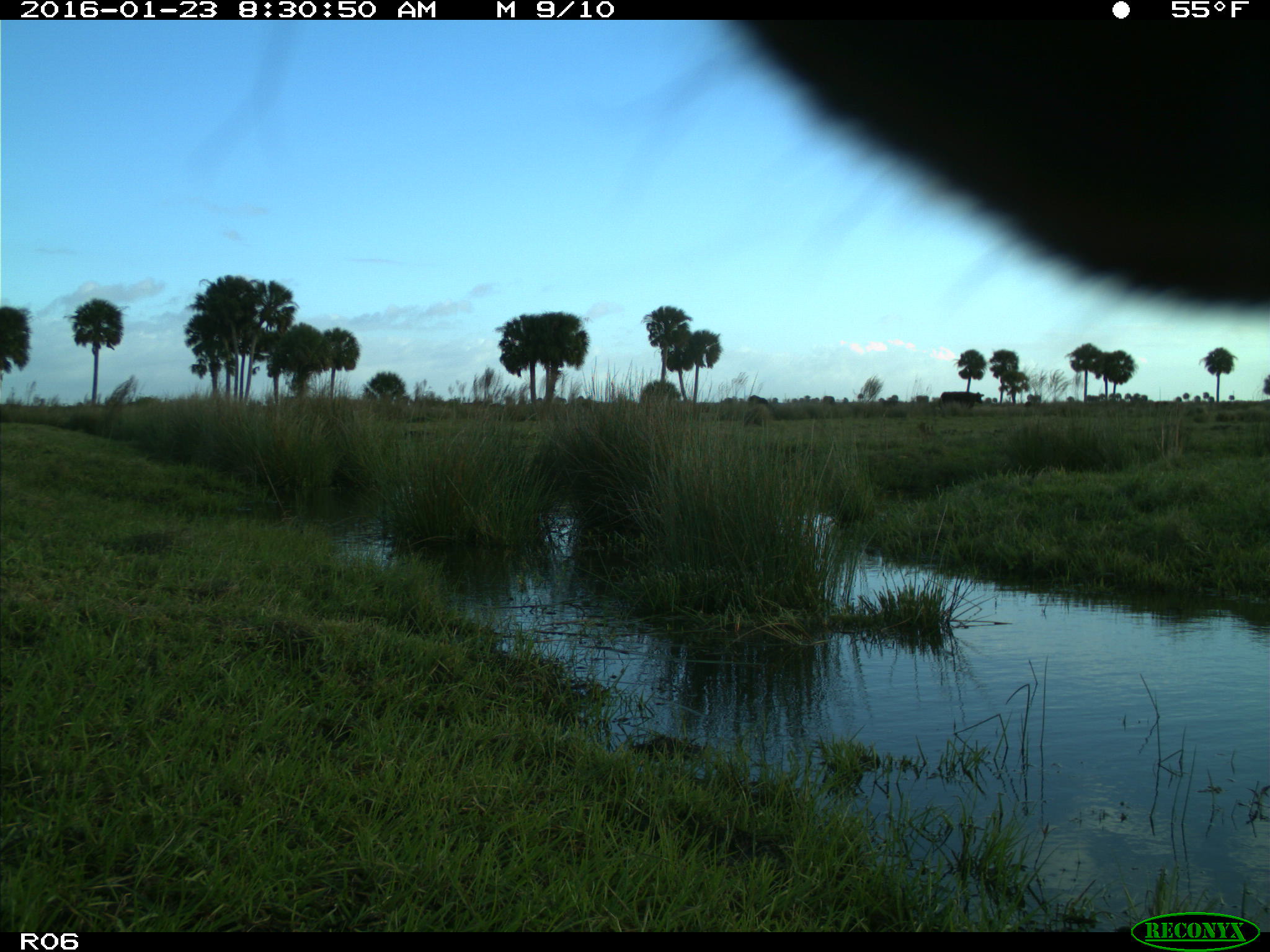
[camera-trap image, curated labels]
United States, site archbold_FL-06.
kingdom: Animalia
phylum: Chordata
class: Mammalia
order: Artiodactyla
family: Bovidae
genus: Bos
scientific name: Bos taurus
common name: domestic cow